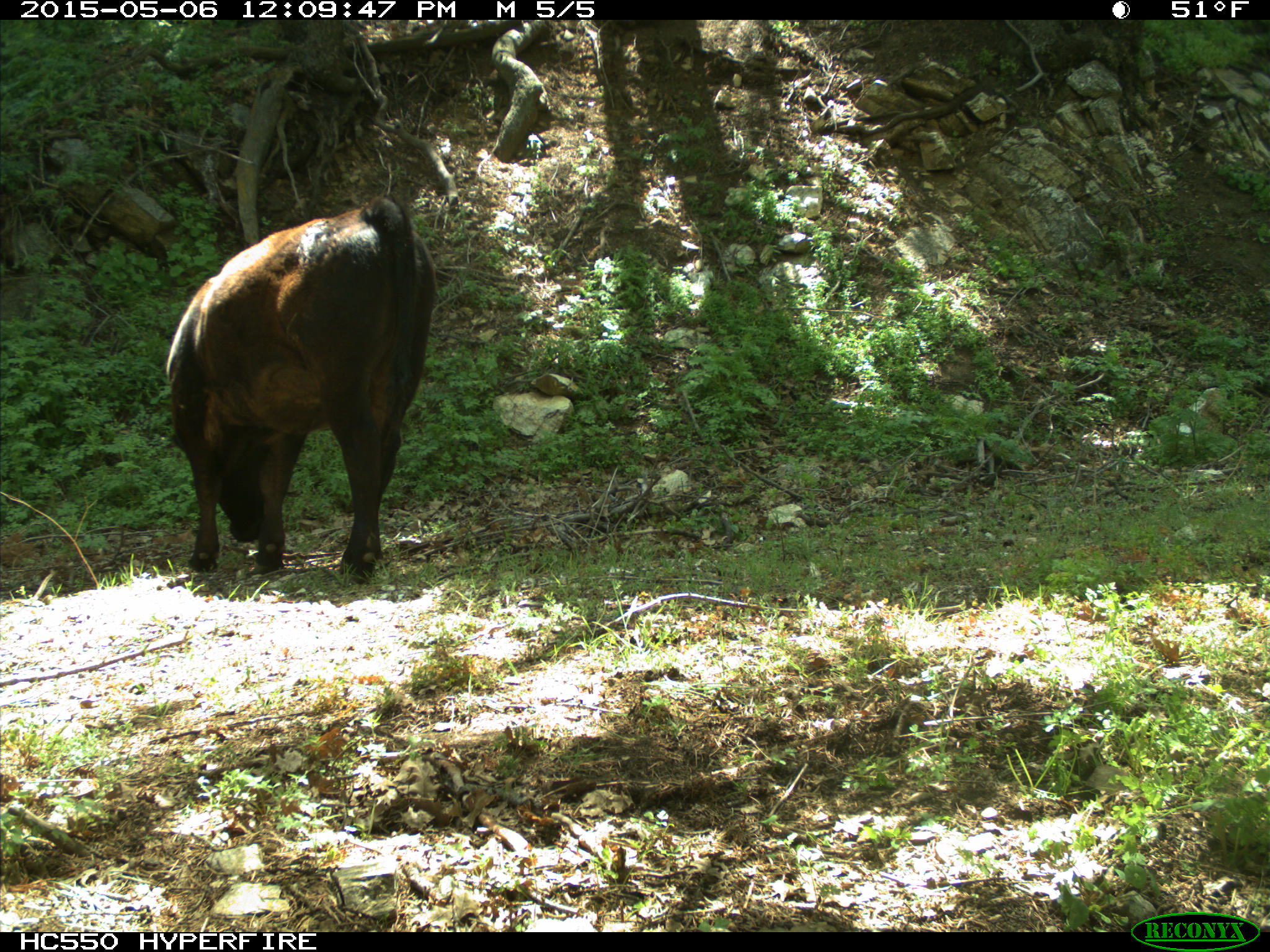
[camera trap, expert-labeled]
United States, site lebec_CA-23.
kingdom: Animalia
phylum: Chordata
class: Mammalia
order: Artiodactyla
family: Bovidae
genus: Bos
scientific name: Bos taurus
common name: domestic cow